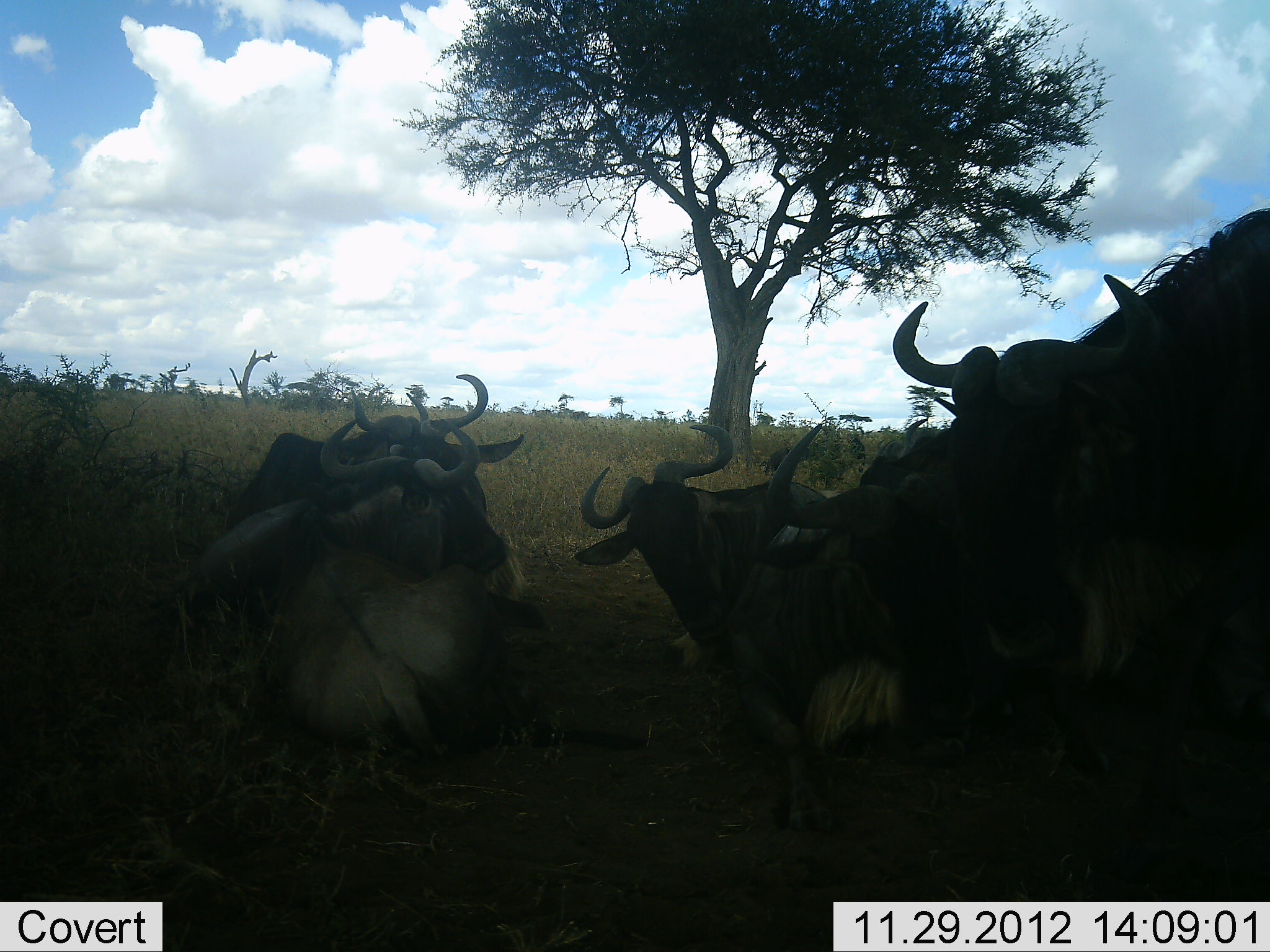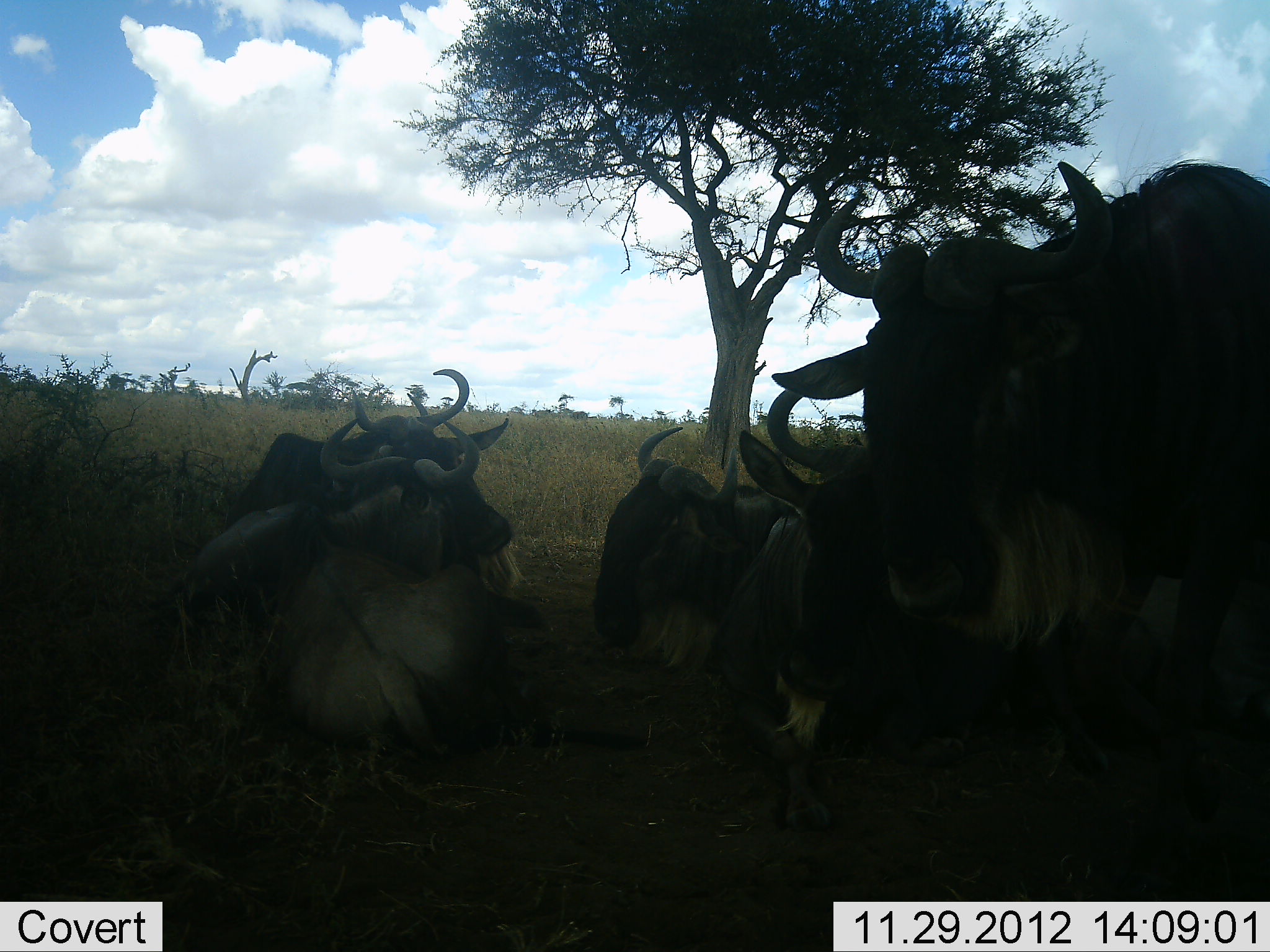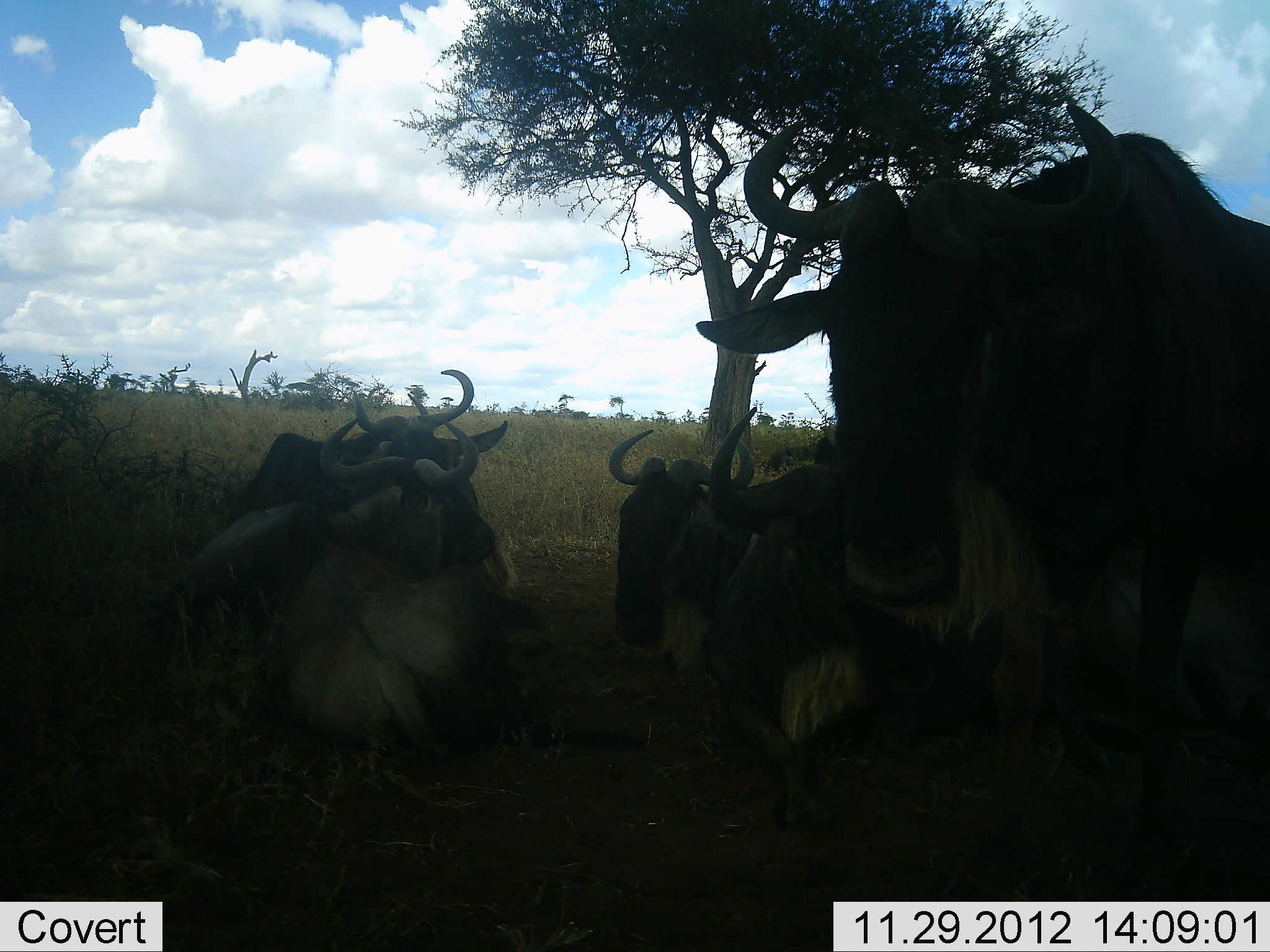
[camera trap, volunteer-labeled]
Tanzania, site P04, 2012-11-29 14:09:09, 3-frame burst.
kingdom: Animalia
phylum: Chordata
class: Mammalia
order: Artiodactyla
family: Bovidae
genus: Connochaetes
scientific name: Connochaetes taurinus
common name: blue wildebeest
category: wildebeest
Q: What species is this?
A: Wildebeest (blue wildebeest) (Connochaetes taurinus).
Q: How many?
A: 6.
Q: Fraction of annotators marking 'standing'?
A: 40%.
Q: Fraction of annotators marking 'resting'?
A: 100%.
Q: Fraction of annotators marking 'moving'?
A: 0%.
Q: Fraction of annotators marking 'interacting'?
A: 10%.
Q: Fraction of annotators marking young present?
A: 0%.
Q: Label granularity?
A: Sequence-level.